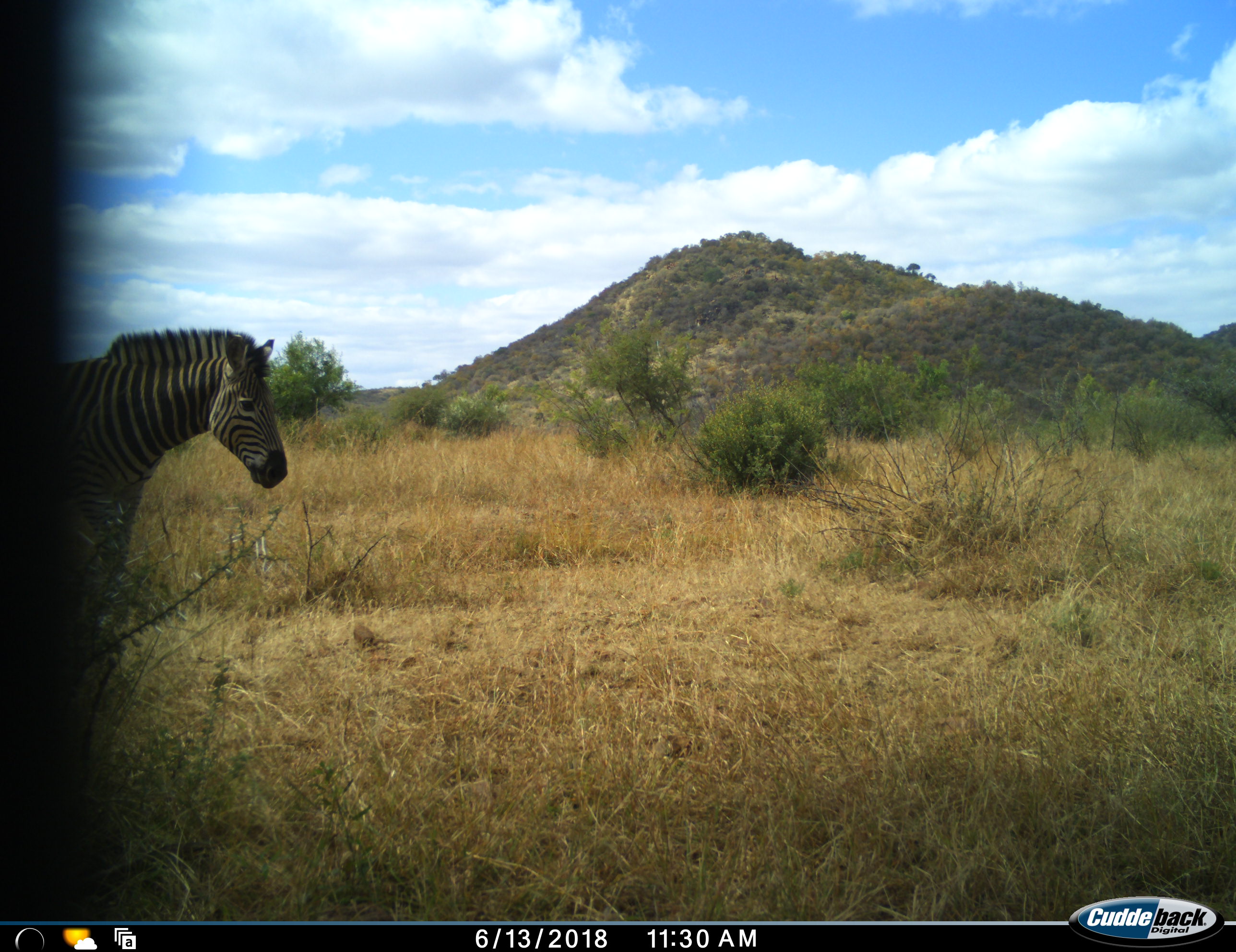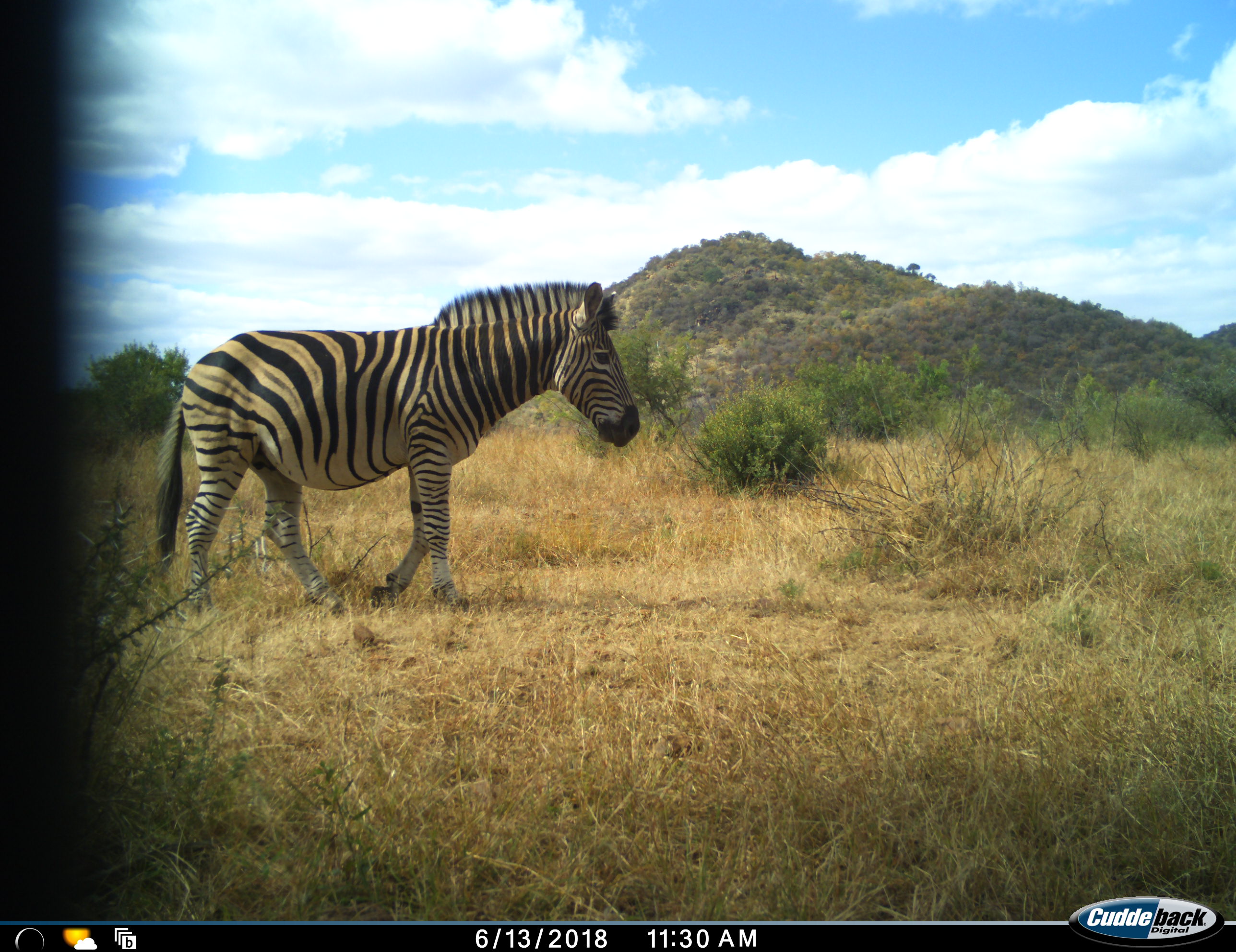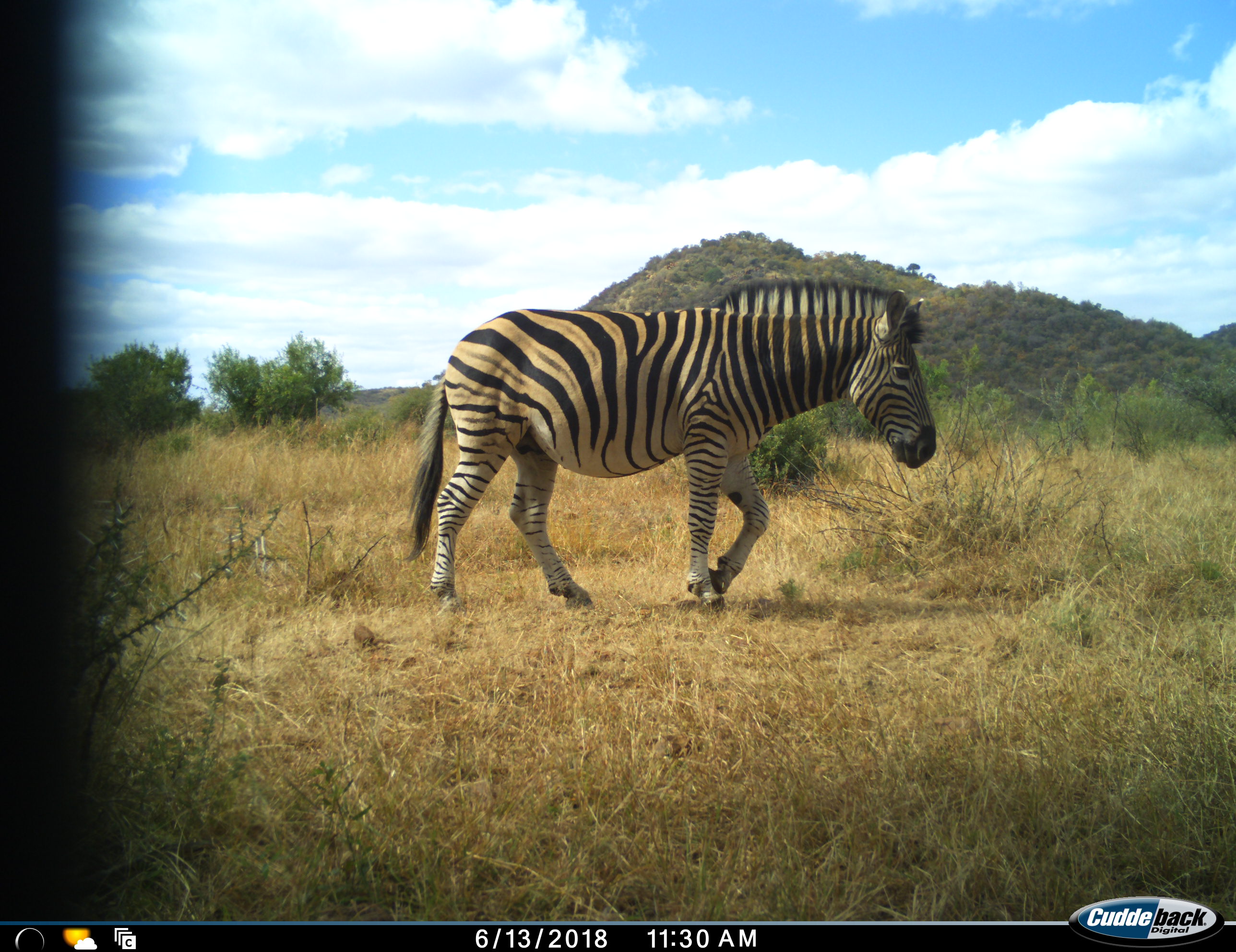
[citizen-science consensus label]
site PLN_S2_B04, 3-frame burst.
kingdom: Animalia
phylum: Chordata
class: Mammalia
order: Perissodactyla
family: Equidae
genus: Equus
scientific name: Equus quagga burchellii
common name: burchell's zebra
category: zebraburchells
Zebraburchells (burchell's zebra) (Equus quagga burchellii), count 1. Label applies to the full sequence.